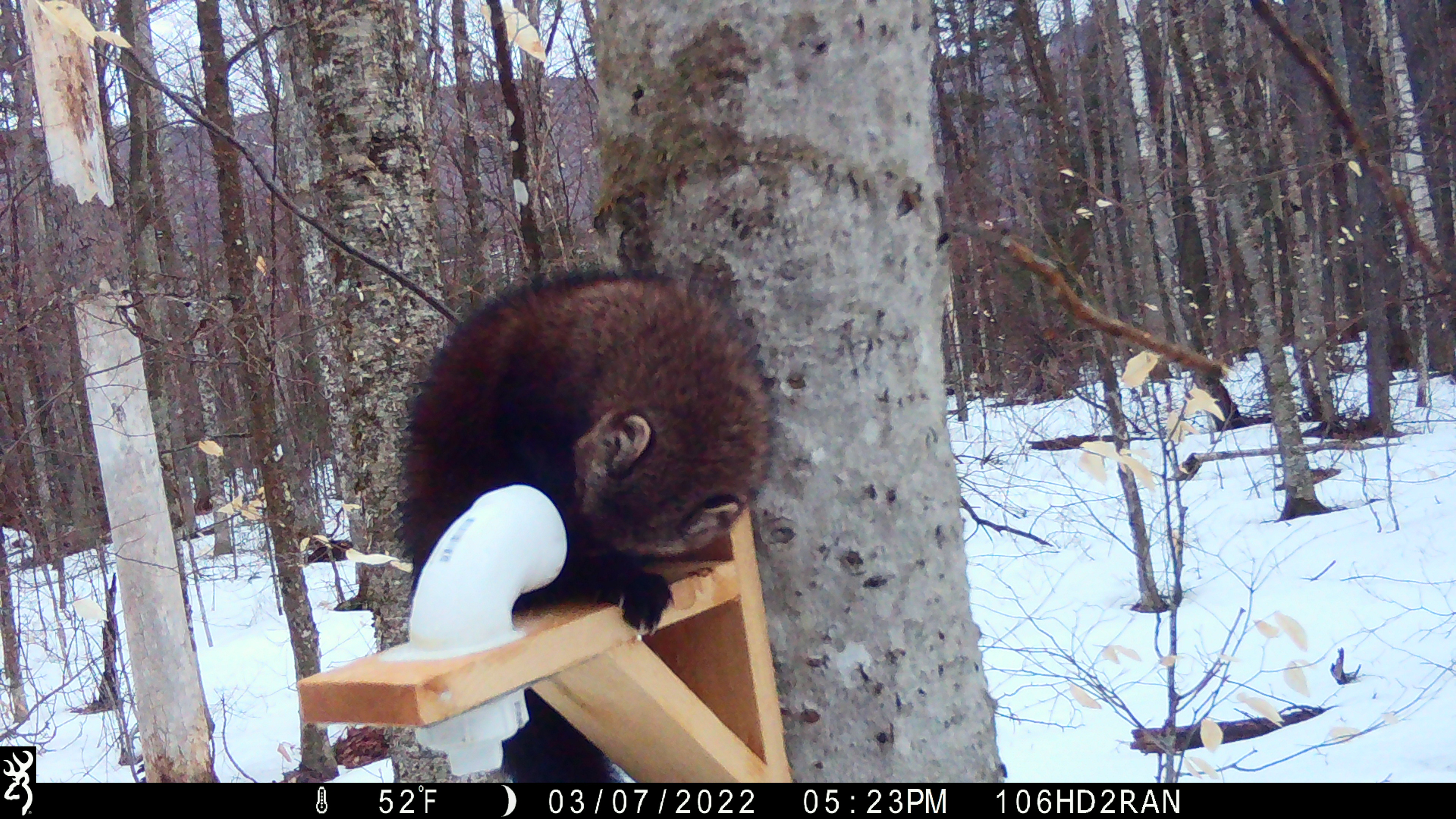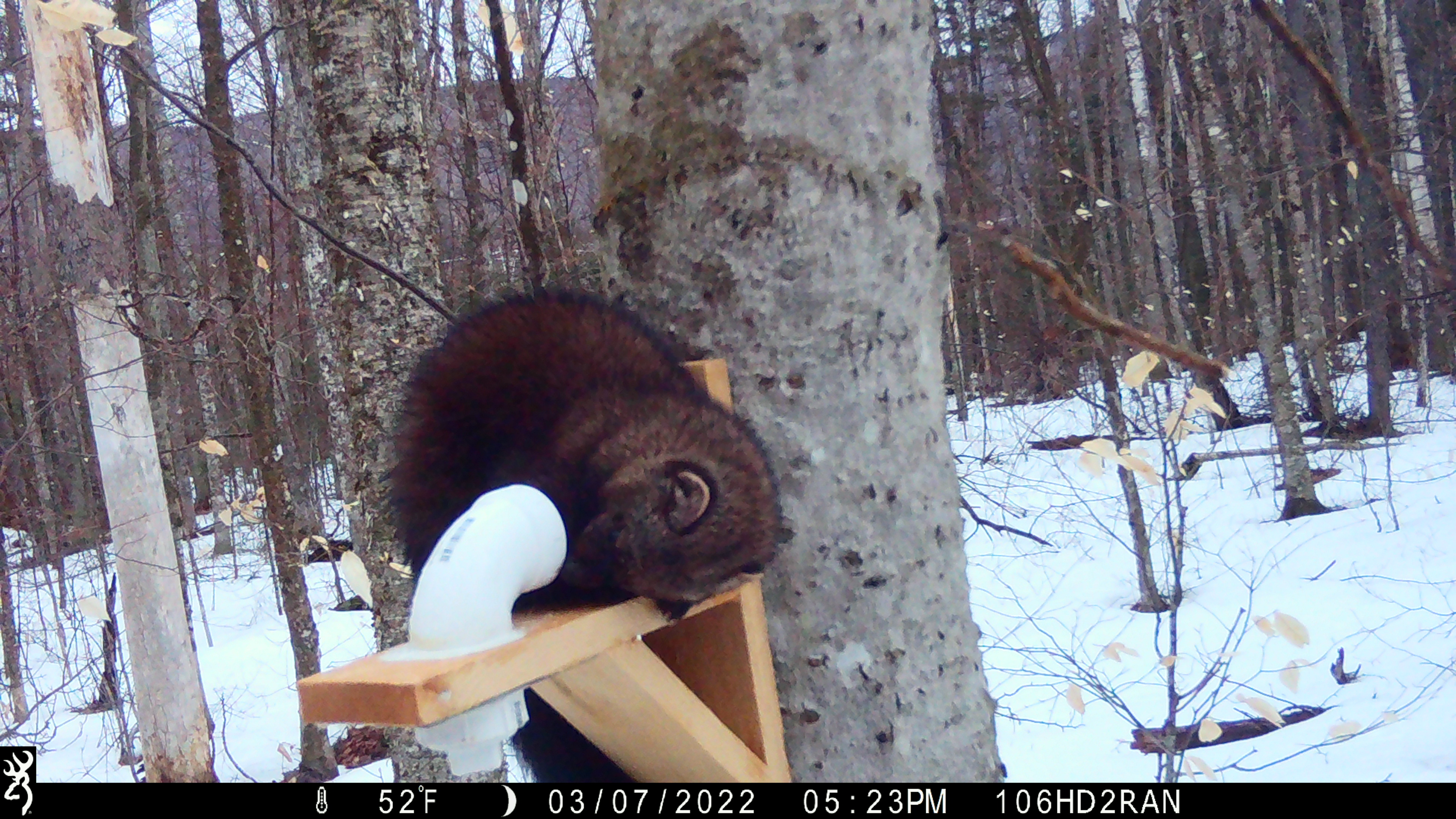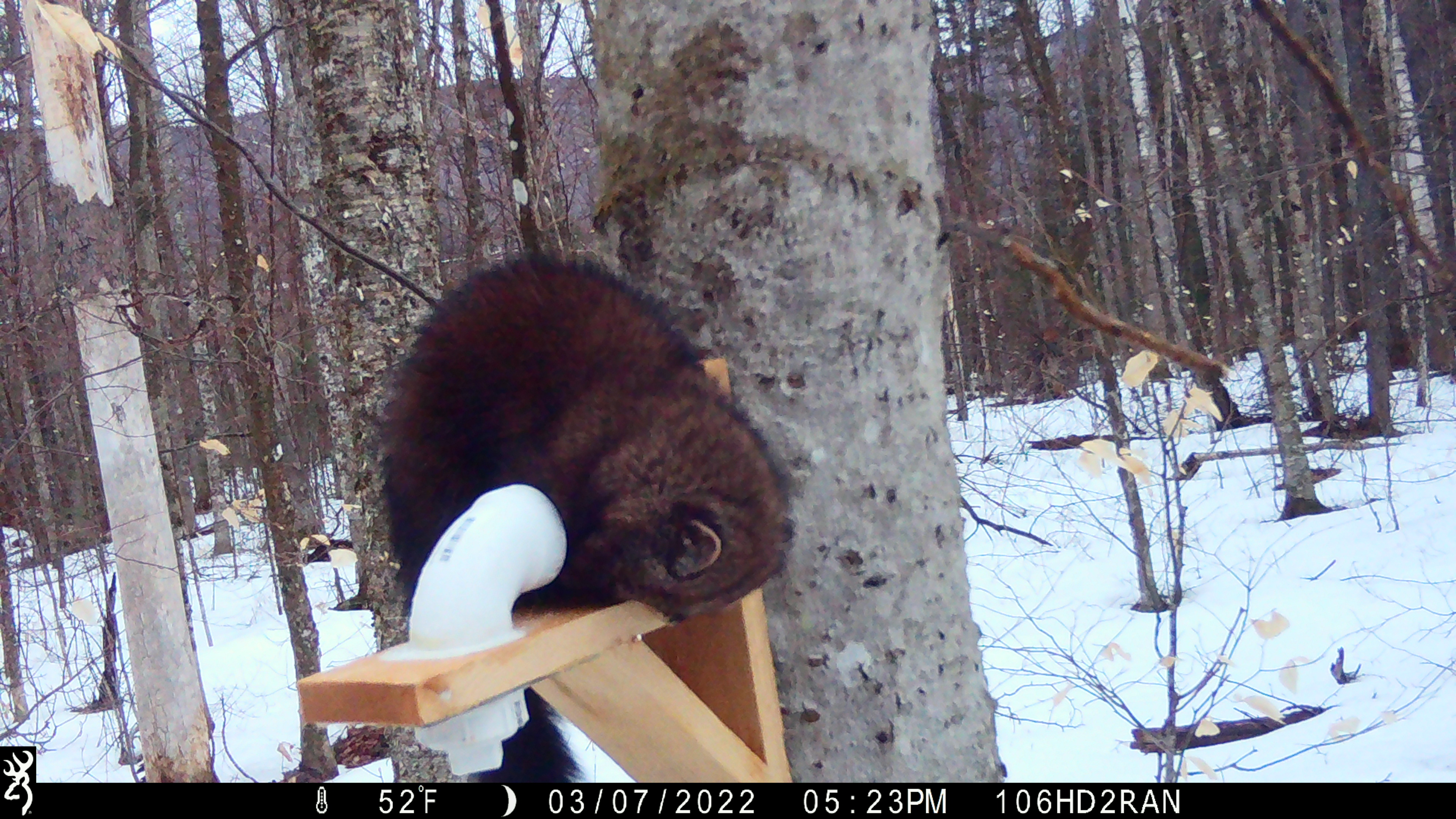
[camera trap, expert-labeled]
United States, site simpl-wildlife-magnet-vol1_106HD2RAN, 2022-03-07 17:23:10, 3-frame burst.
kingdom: Animalia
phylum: Chordata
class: Mammalia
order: Carnivora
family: Mustelidae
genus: Pekania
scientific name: Pekania pennanti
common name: fisher